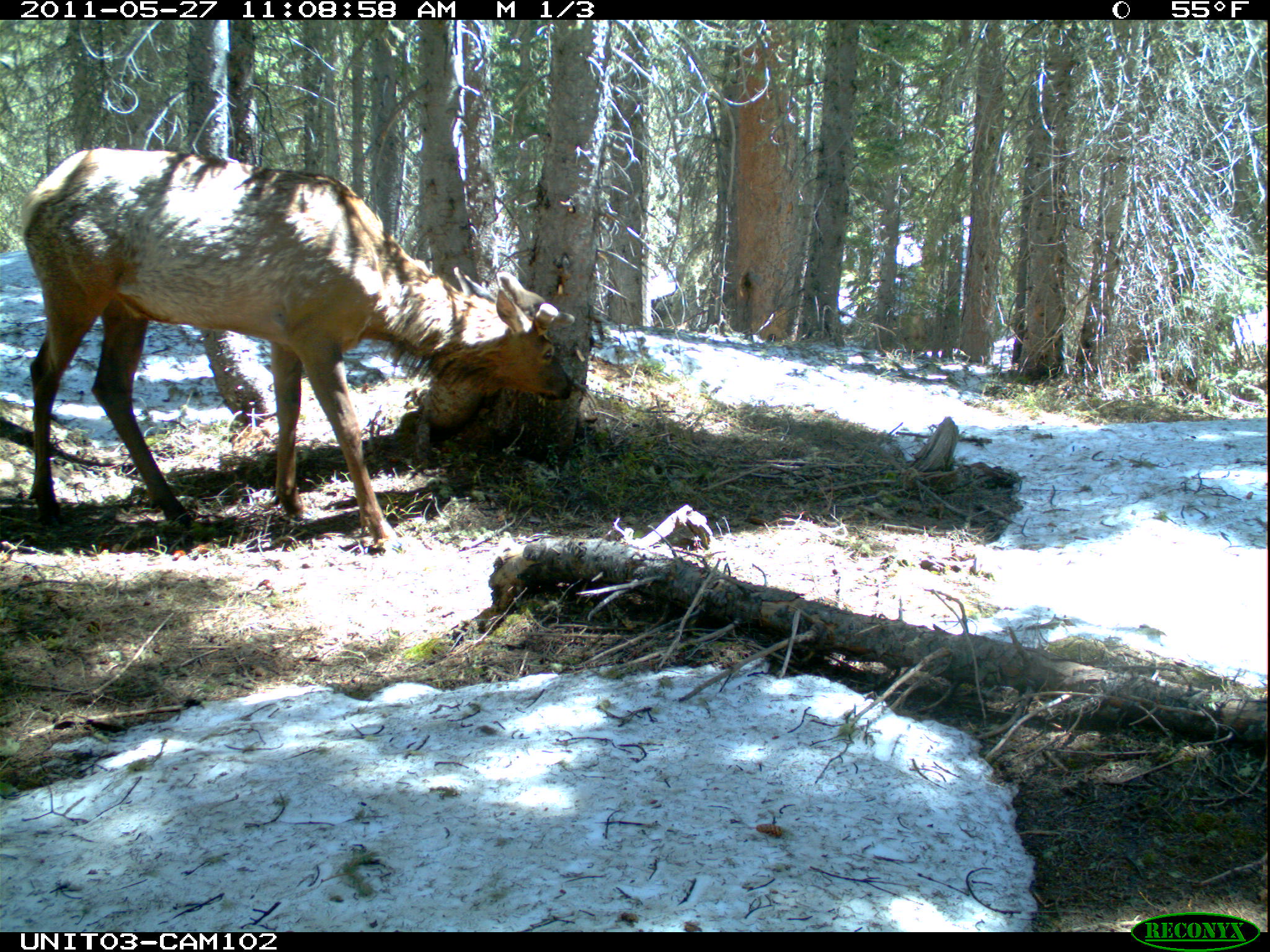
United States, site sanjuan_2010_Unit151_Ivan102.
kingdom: Animalia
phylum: Chordata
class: Mammalia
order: Artiodactyla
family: Cervidae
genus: Cervus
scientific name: Cervus elaphus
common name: red deer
Cervus elaphus (red deer).